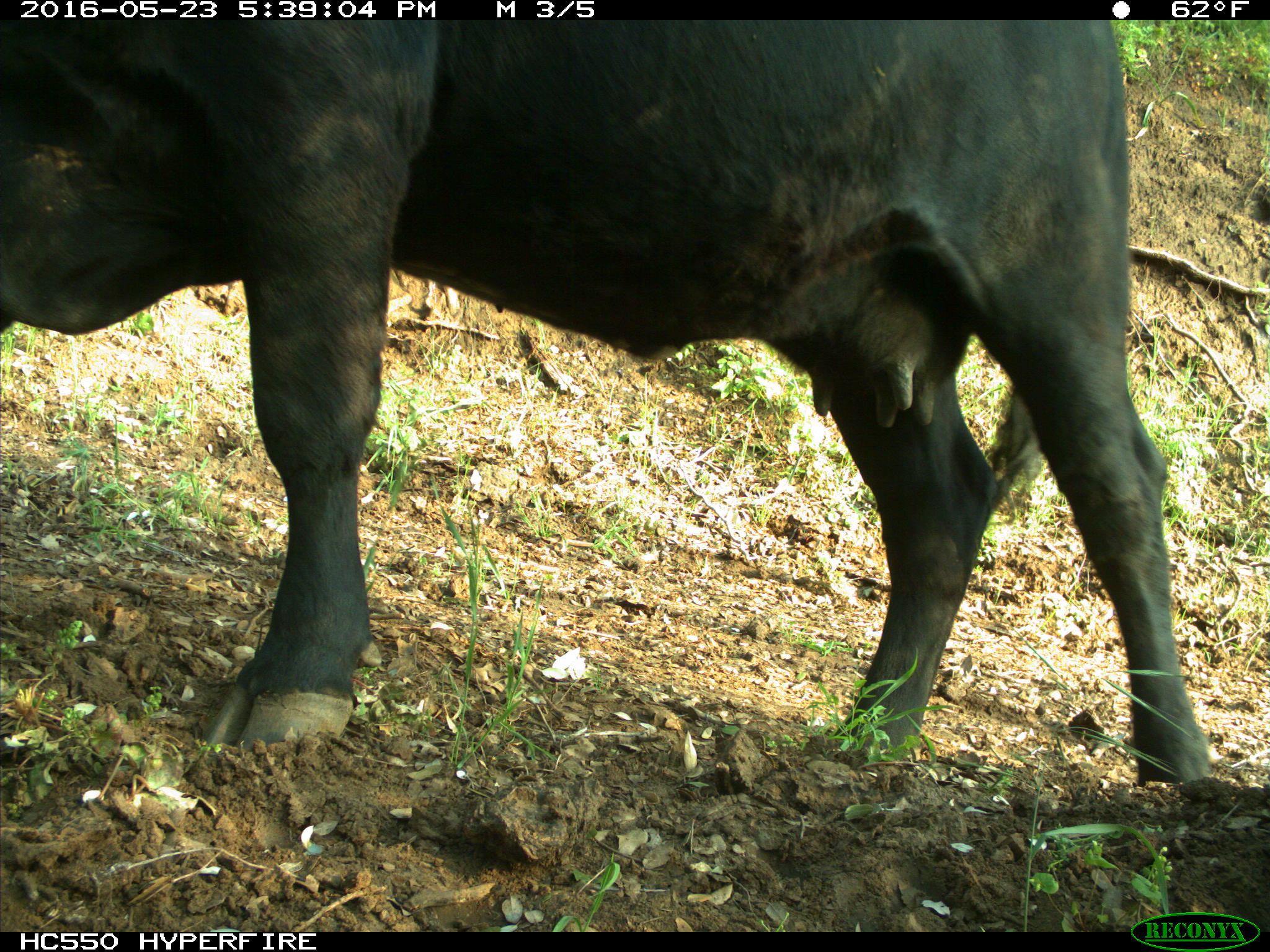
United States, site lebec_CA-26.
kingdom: Animalia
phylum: Chordata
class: Mammalia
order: Artiodactyla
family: Bovidae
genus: Bos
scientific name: Bos taurus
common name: domestic cow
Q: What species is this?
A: Bos taurus (domestic cow).